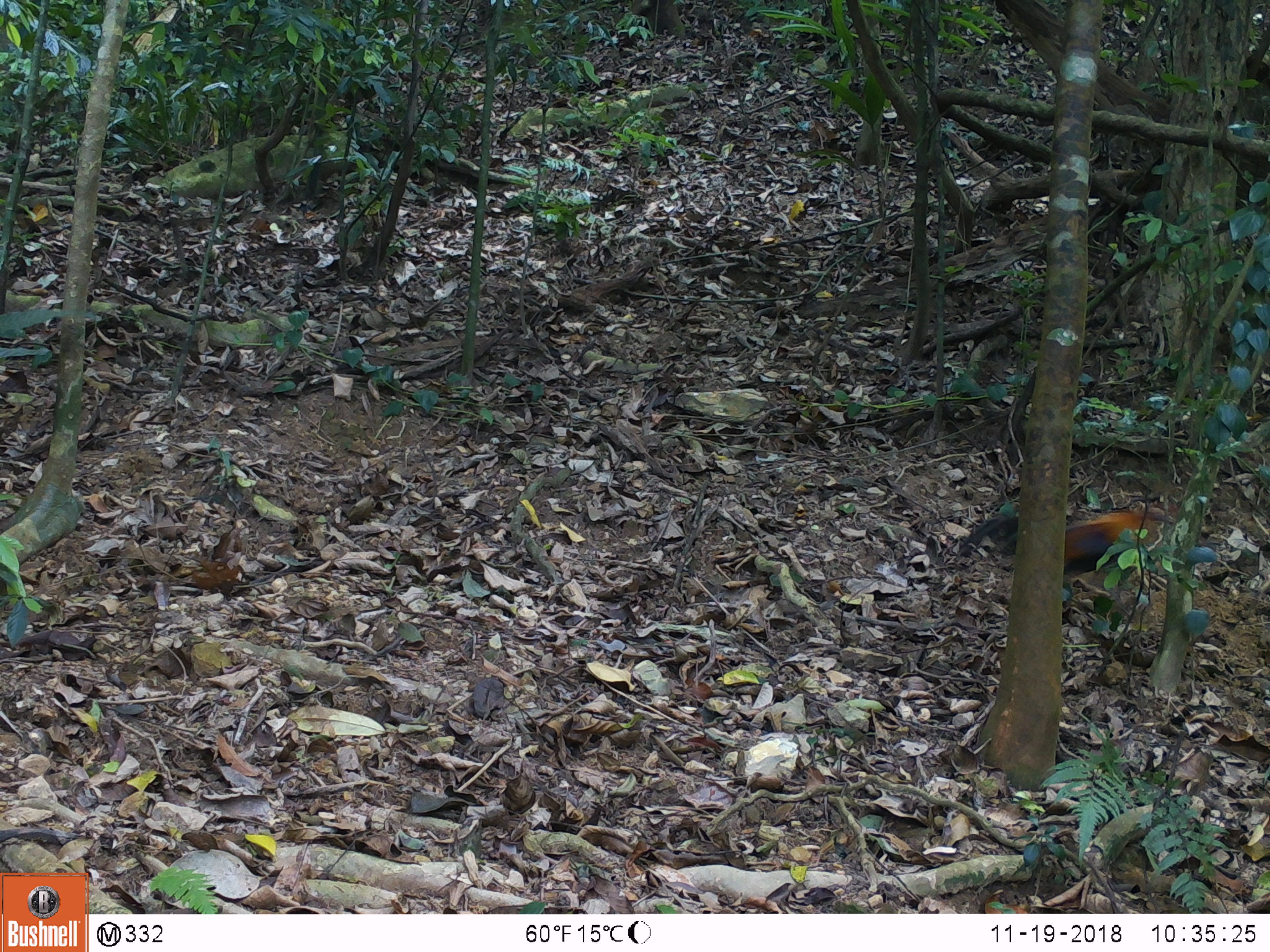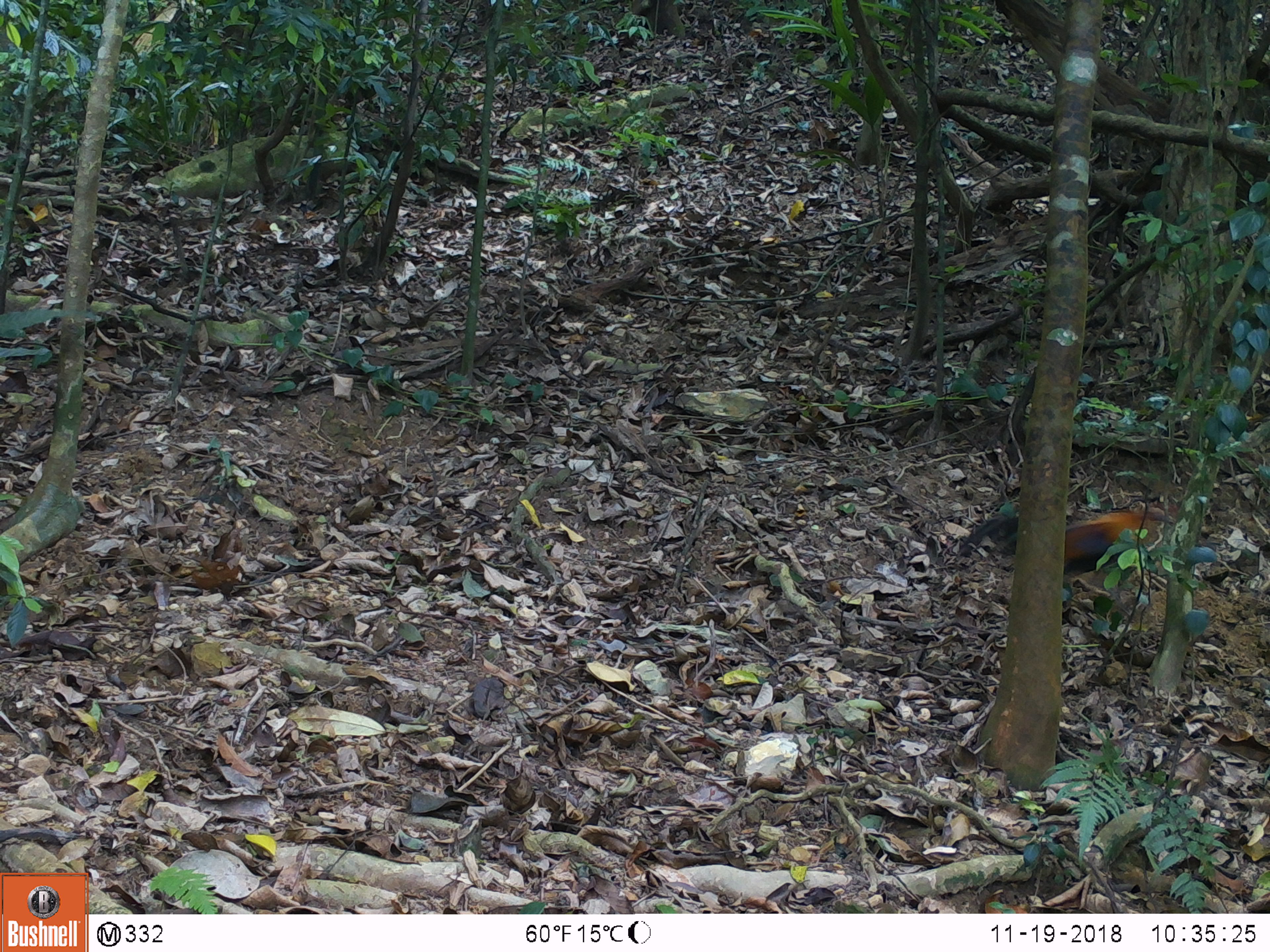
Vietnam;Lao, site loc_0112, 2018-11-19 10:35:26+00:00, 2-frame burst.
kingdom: Animalia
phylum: Chordata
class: Aves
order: Galliformes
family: Phasianidae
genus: Gallus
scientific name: Gallus gallus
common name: red junglefowl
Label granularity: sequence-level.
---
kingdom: Animalia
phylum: Chordata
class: Mammalia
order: Artiodactyla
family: Suidae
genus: Sus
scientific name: Sus scrofa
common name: eurasian wild pig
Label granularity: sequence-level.